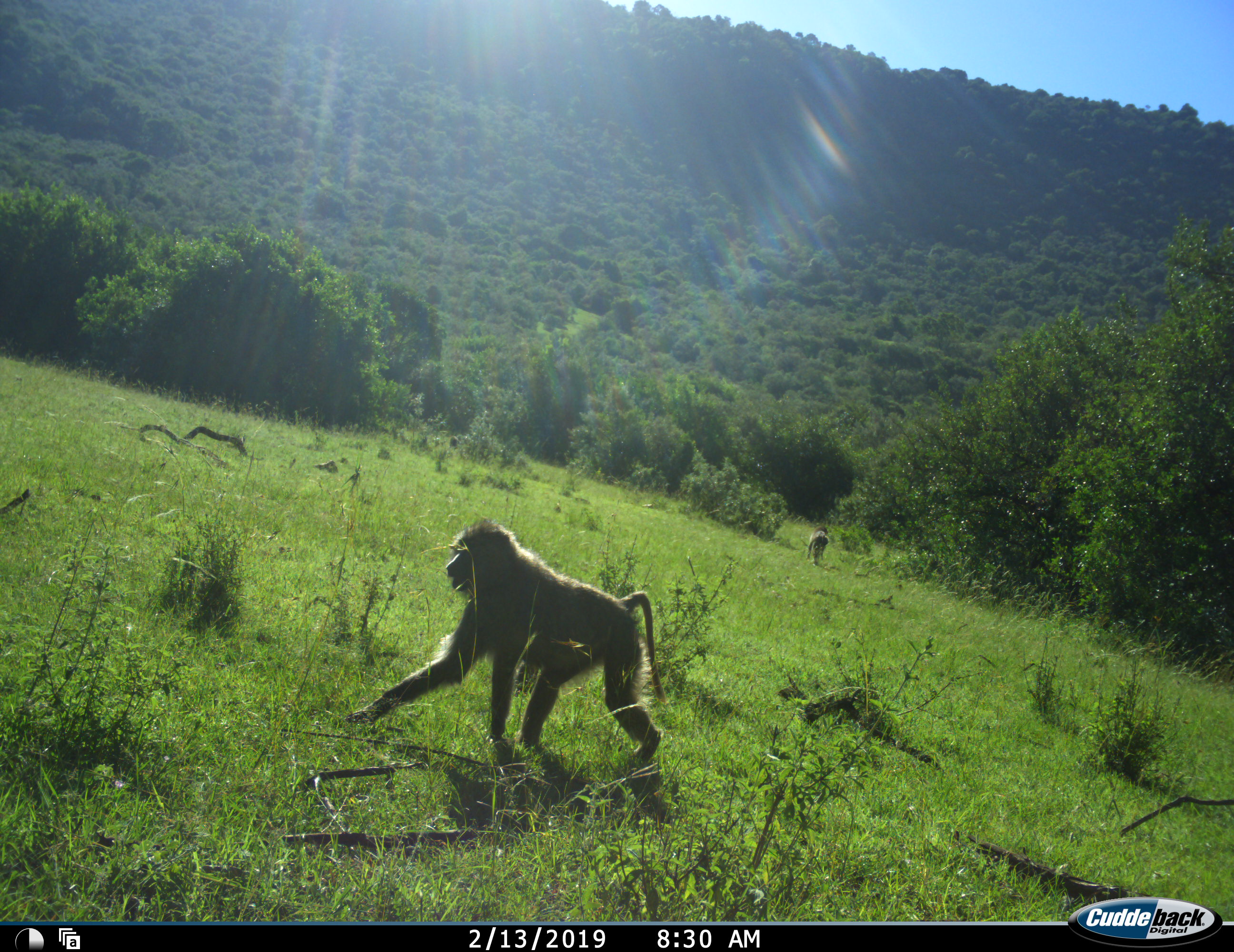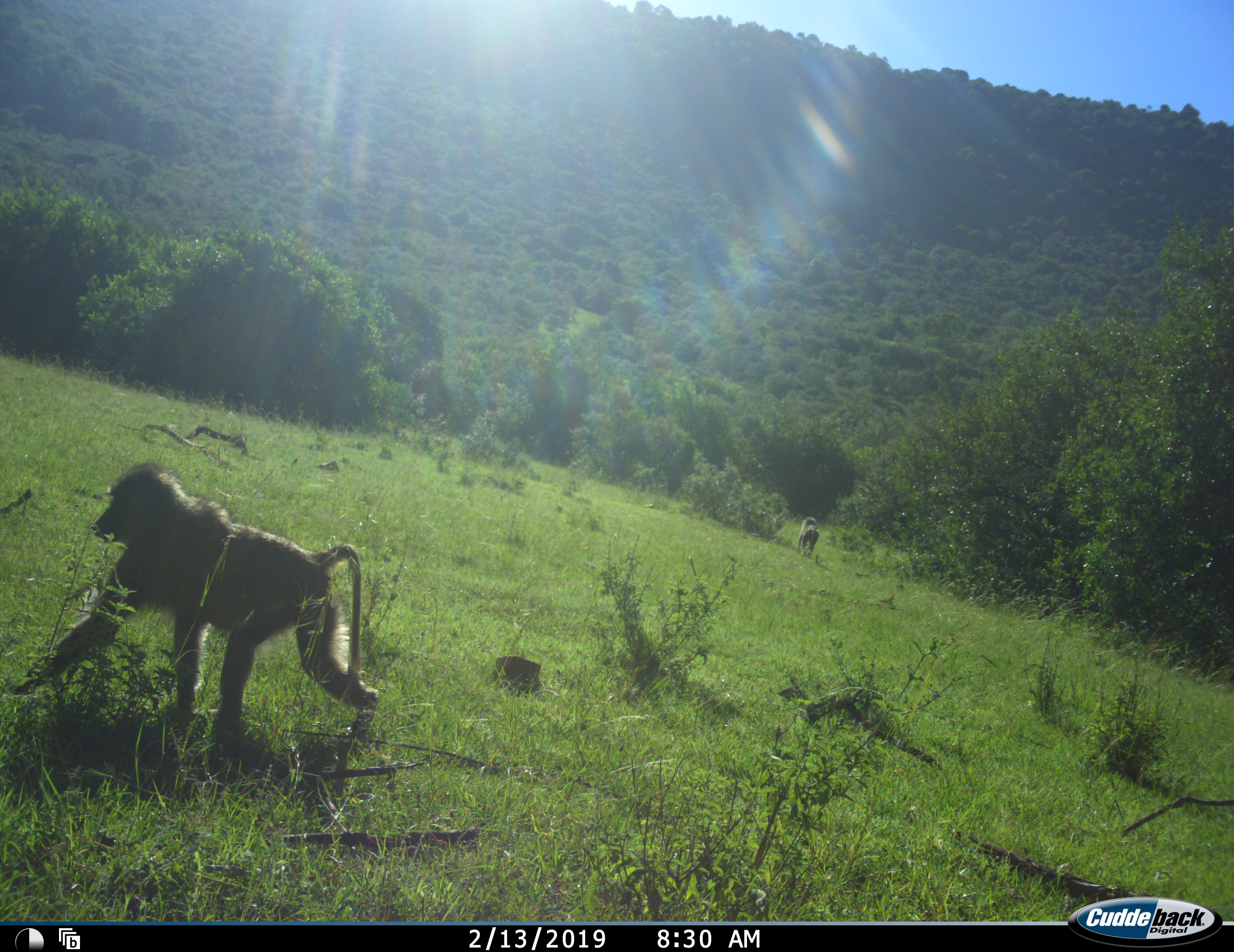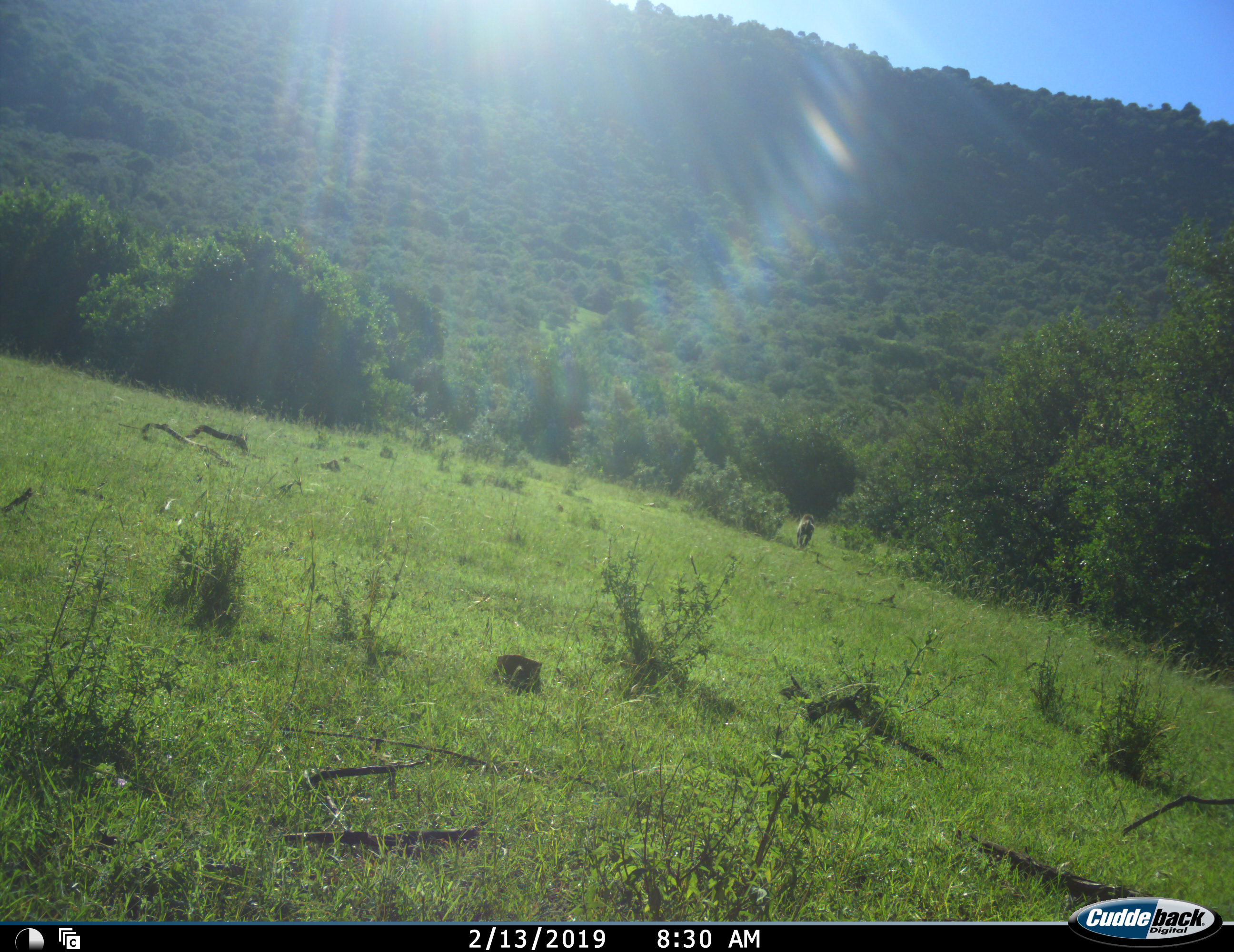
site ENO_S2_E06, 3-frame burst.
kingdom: Animalia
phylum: Chordata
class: Mammalia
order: Primates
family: Cercopithecidae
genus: Papio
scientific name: Papio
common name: baboon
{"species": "baboon (Papio)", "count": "2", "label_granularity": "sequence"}